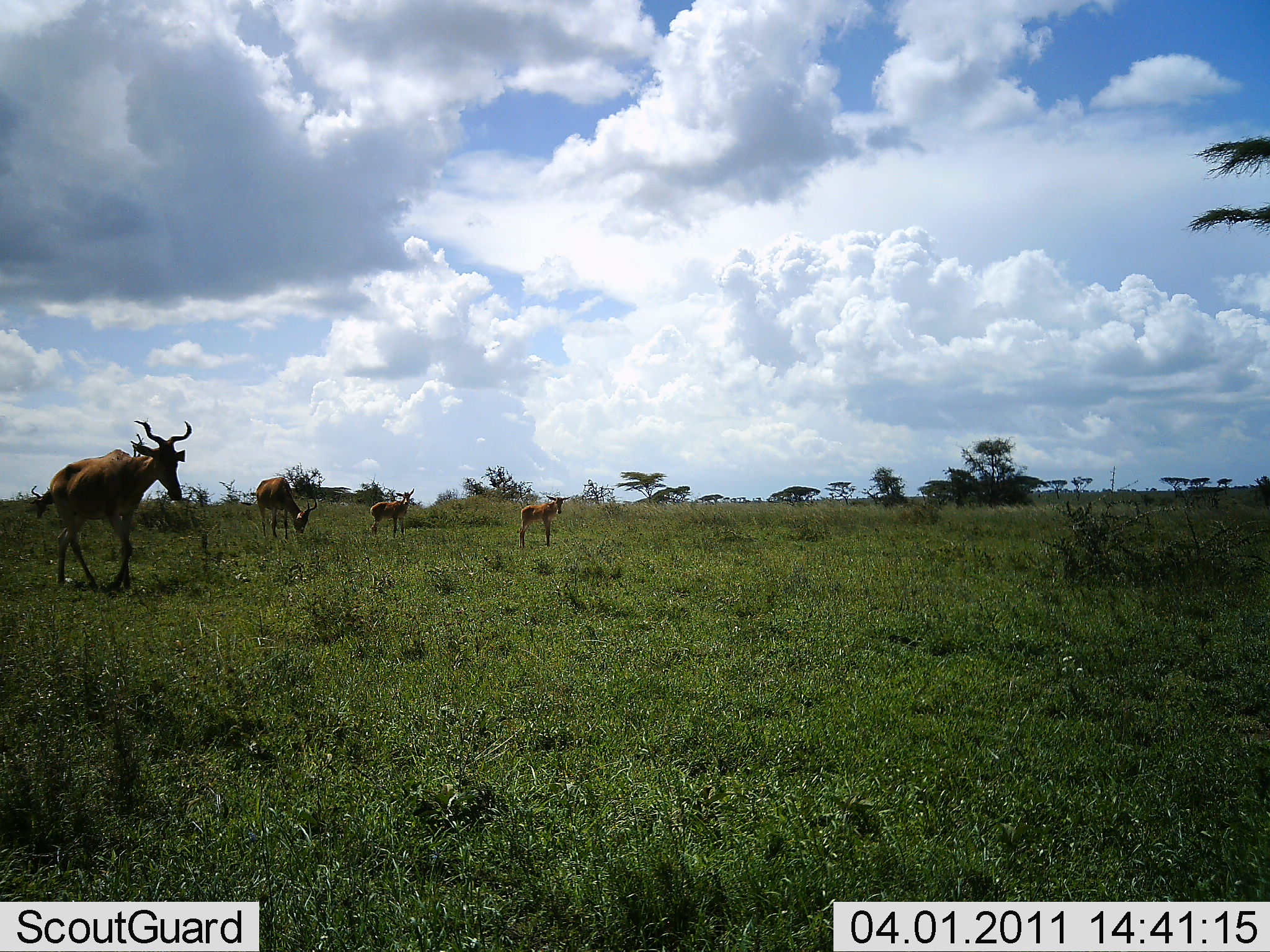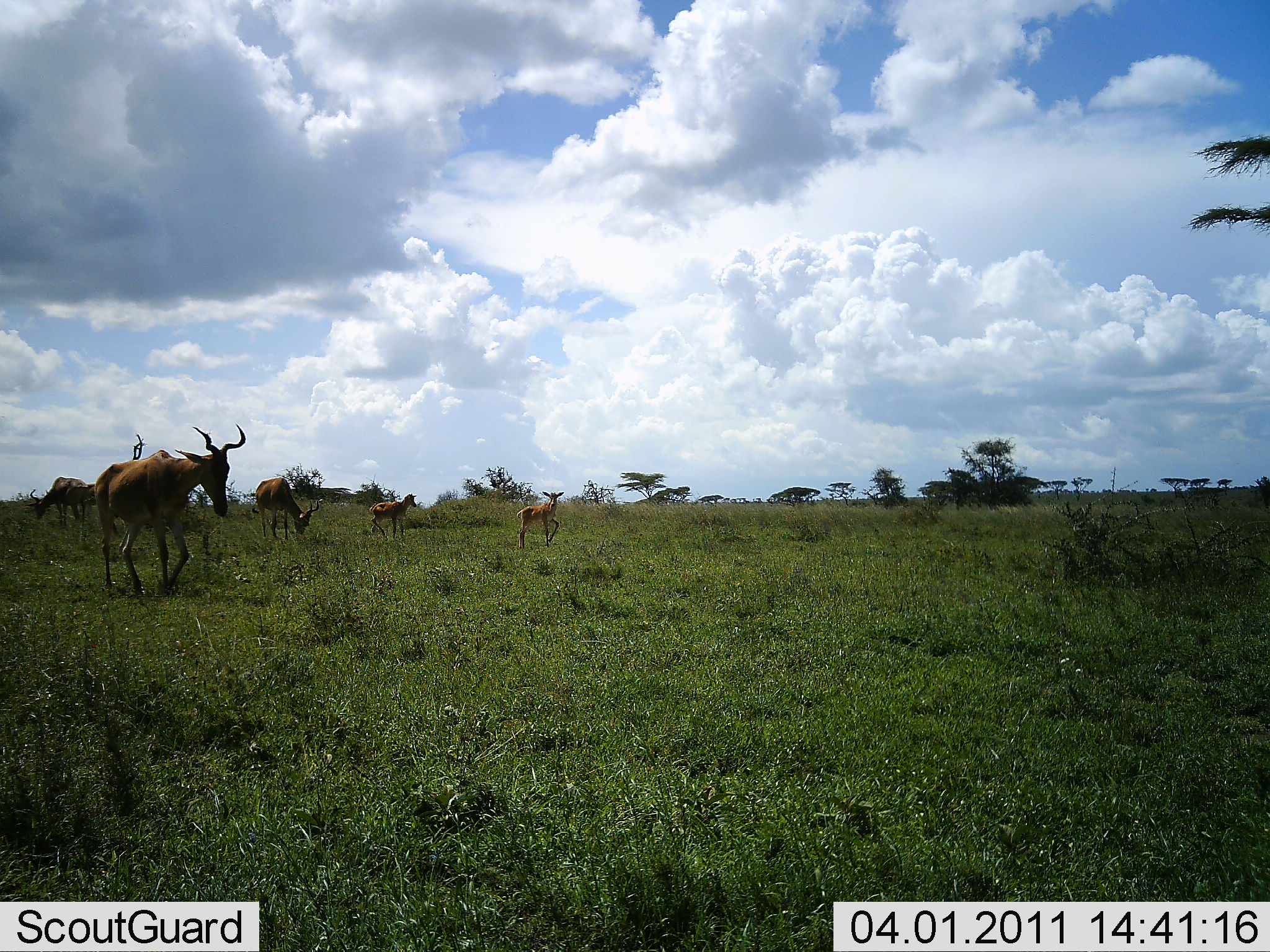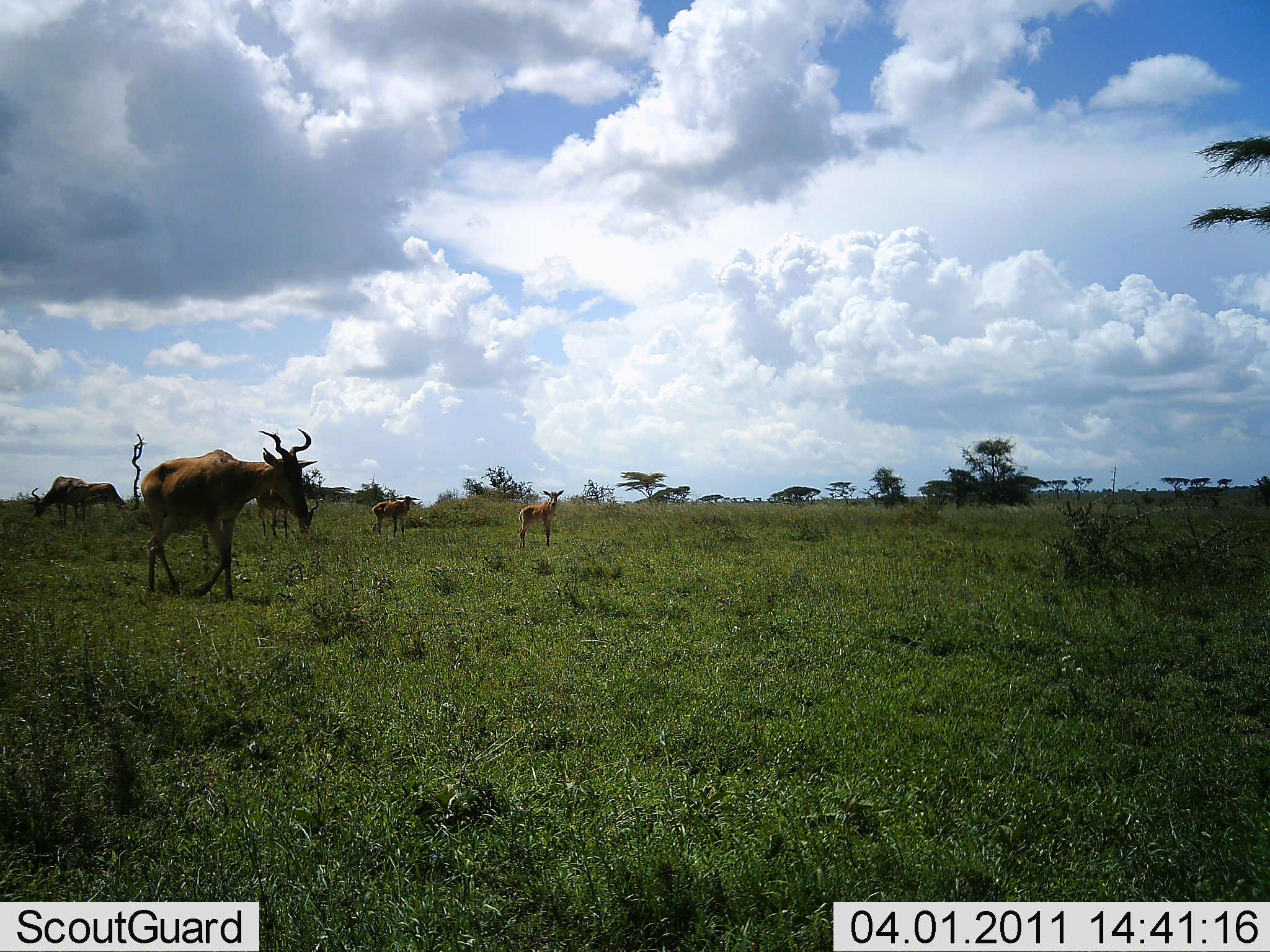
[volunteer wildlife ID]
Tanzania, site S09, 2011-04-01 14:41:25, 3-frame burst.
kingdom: Animalia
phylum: Chordata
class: Mammalia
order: Artiodactyla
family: Bovidae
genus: Alcelaphus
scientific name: Alcelaphus buselaphus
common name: hartebeest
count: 5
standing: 71%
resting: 0%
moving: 86%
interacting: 0%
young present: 36%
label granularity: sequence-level